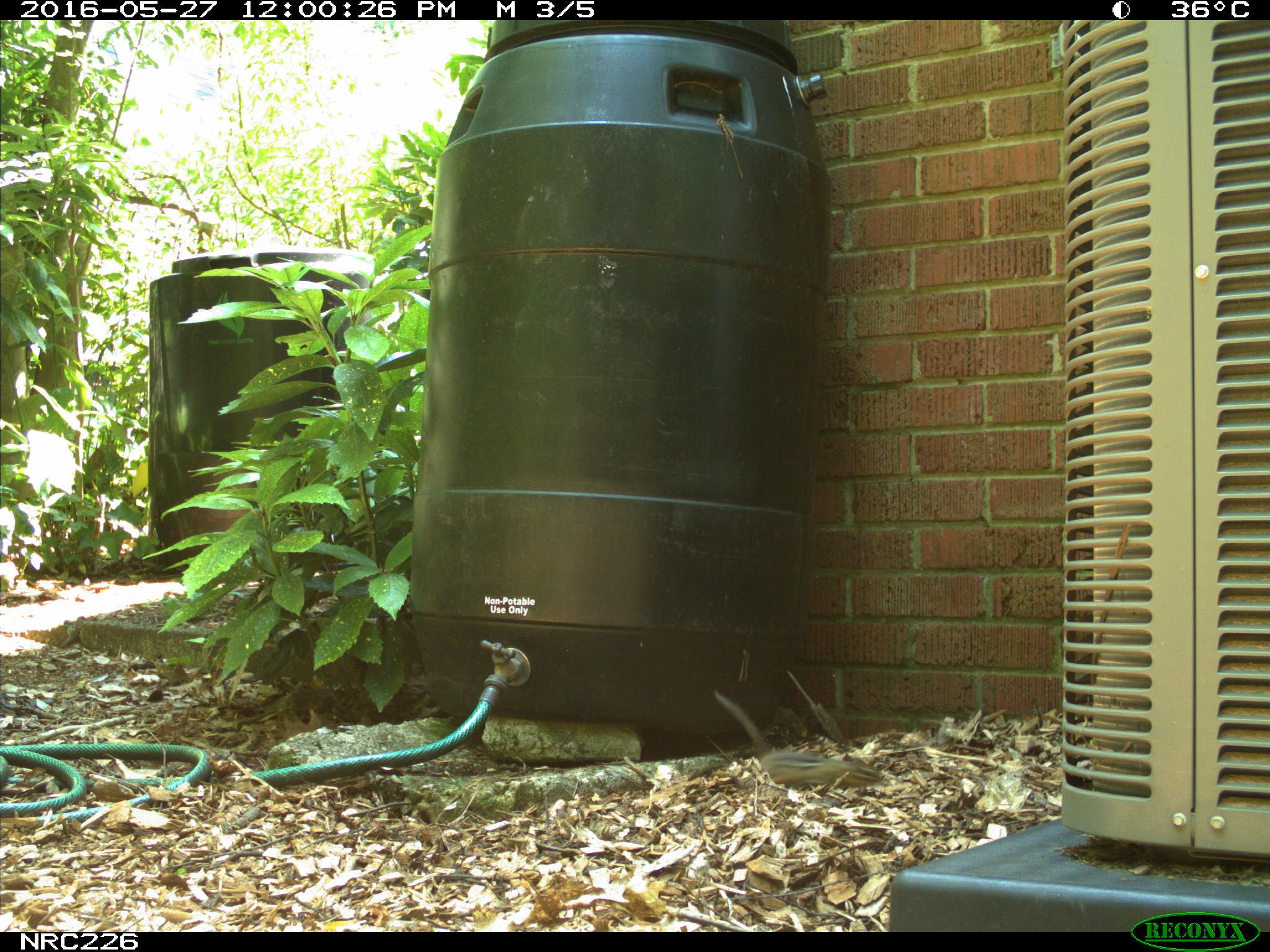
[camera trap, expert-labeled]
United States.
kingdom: Animalia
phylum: Chordata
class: Mammalia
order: Rodentia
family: Sciuridae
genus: Tamias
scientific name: Tamias striatus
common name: eastern chipmunk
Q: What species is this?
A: Eastern Chipmunk (Tamias striatus).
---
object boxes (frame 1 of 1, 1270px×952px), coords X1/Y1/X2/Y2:
Eastern Chipmunk: 712/688/889/795